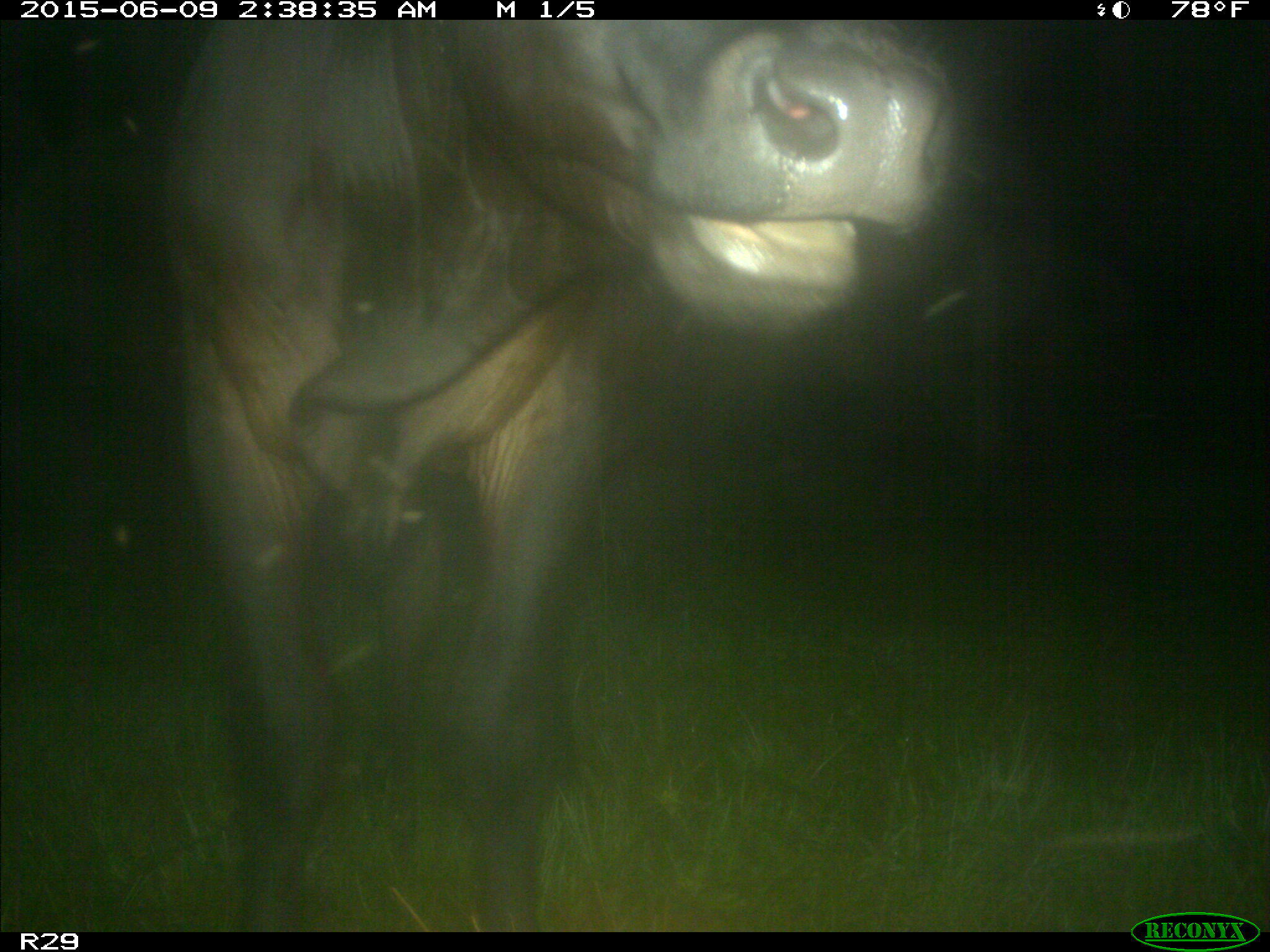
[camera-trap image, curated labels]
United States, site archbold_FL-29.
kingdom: Animalia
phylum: Chordata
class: Mammalia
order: Artiodactyla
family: Bovidae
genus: Bos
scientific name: Bos taurus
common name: domestic cow